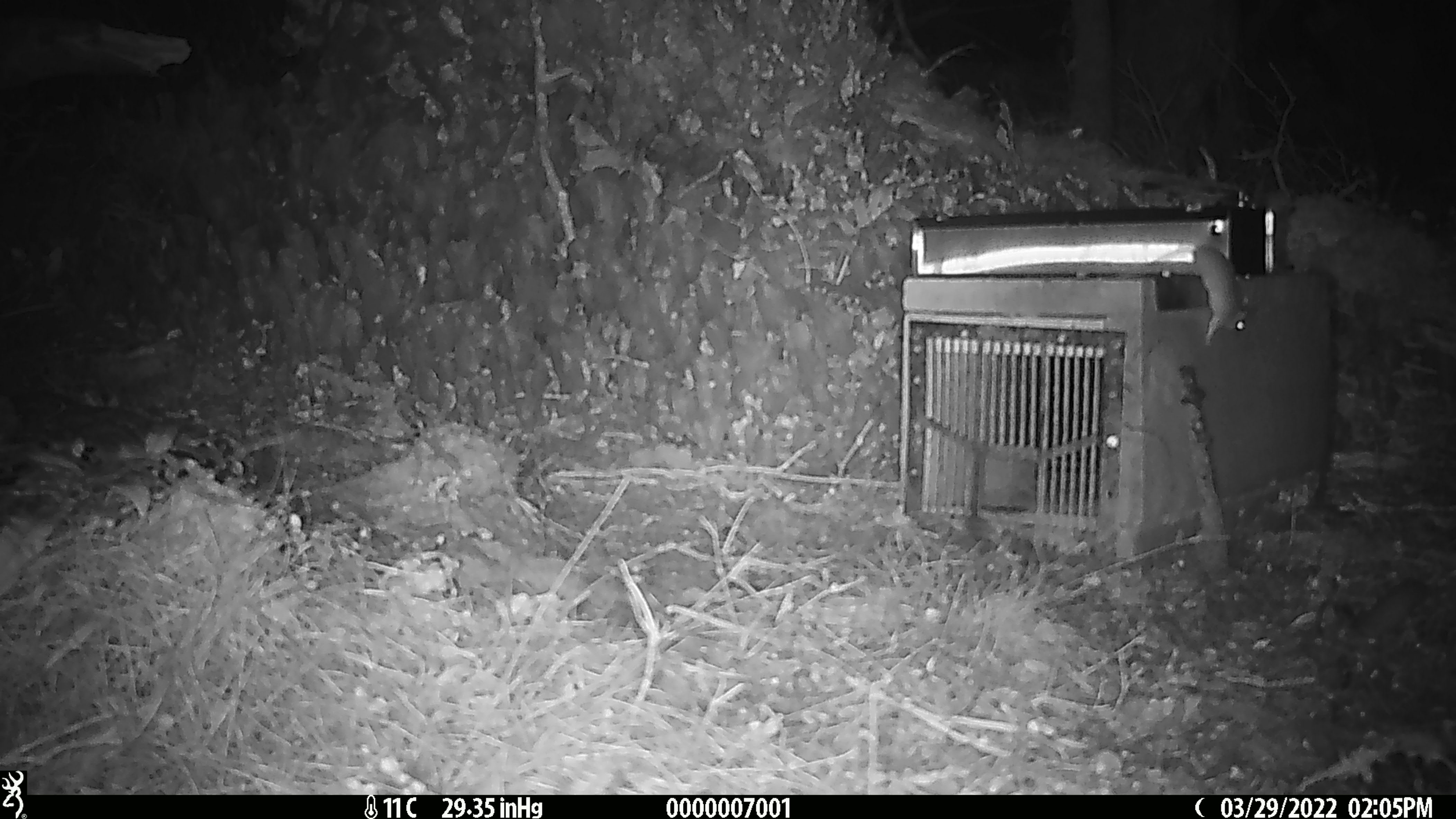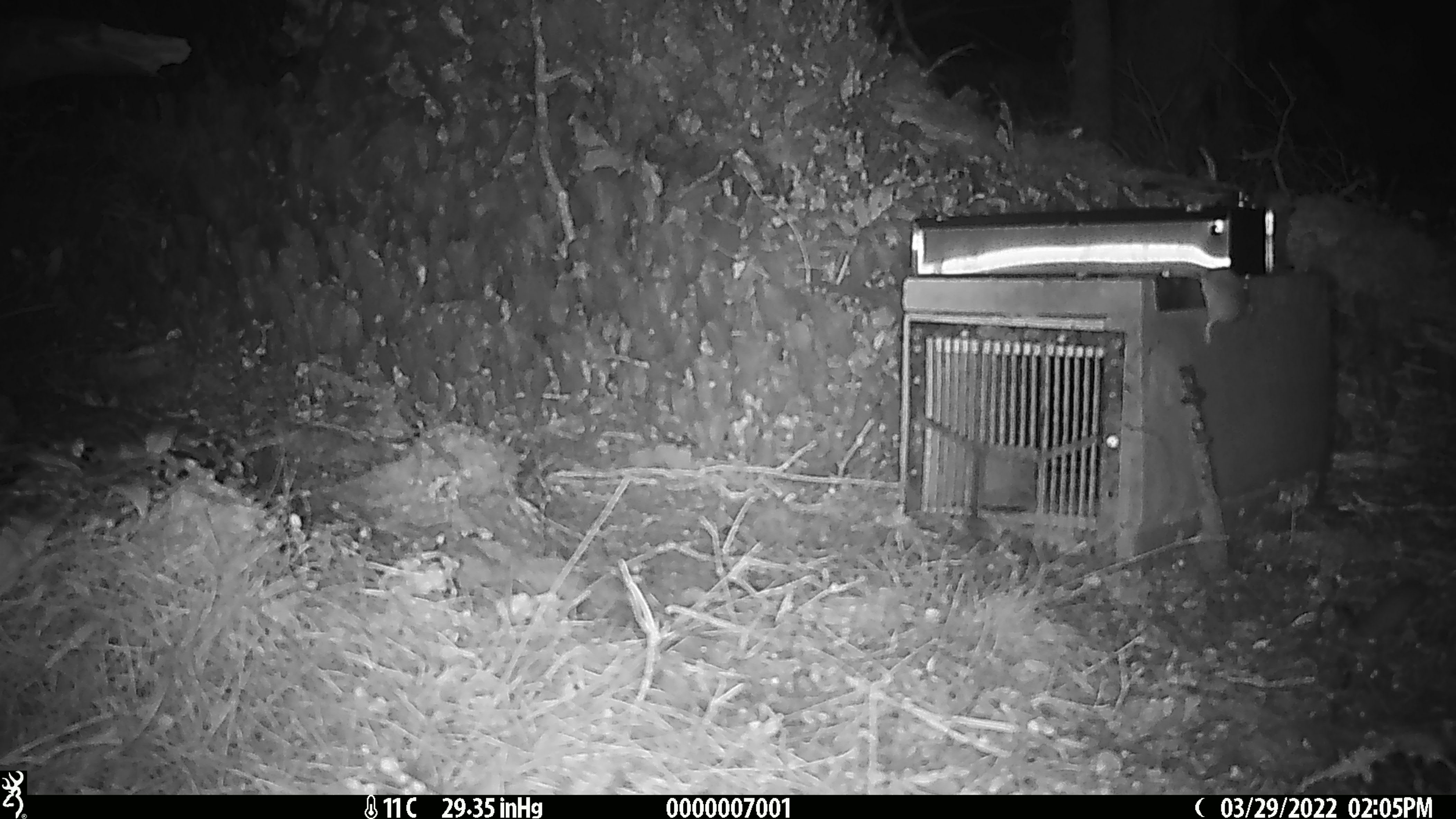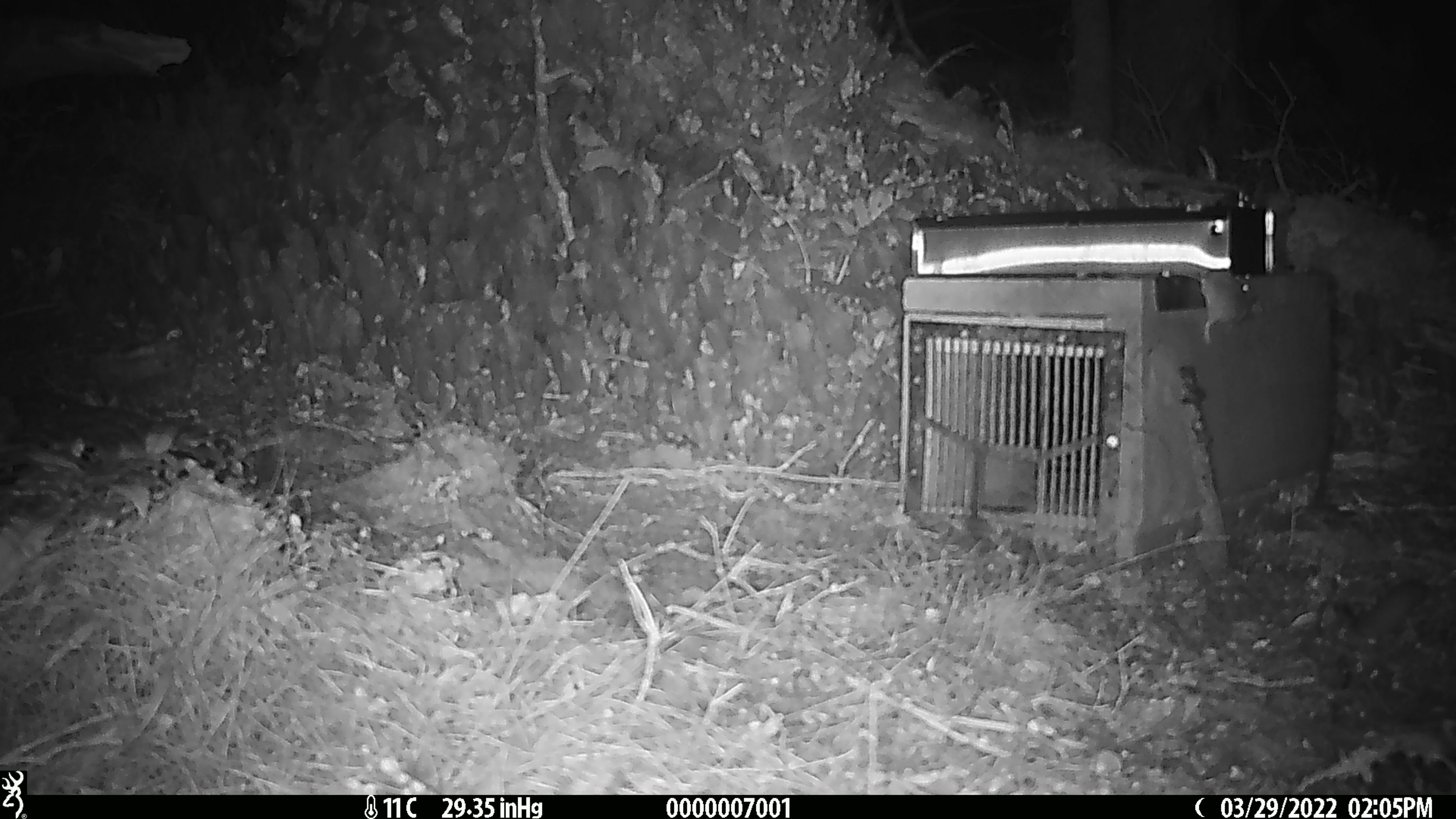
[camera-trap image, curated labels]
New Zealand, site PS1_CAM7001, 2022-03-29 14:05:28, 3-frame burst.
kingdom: Animalia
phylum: Chordata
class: Mammalia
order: Rodentia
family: Muridae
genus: Mus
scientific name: Mus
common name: mouse